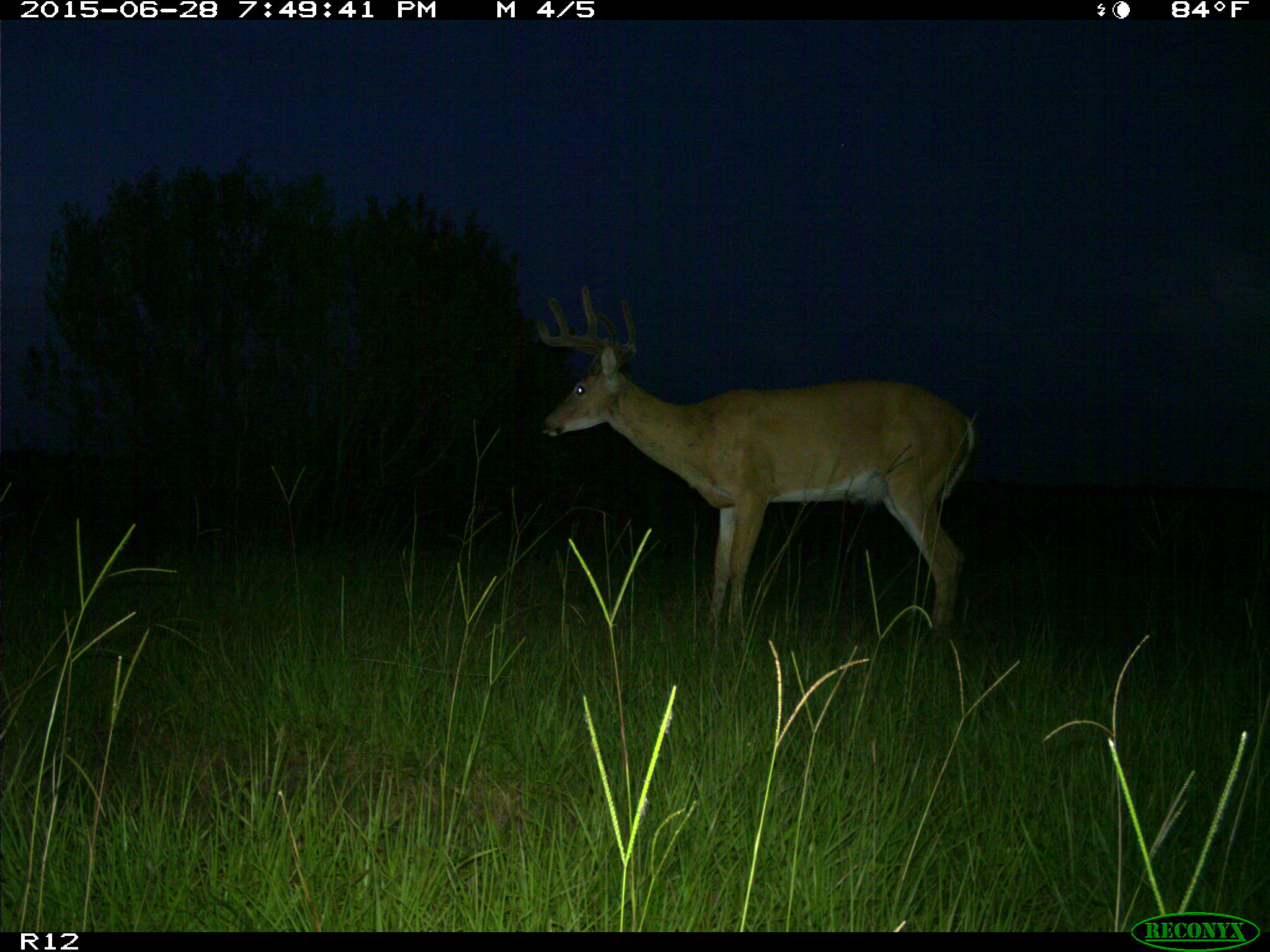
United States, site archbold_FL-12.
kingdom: Animalia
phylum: Chordata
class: Mammalia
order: Artiodactyla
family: Cervidae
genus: Odocoileus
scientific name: Odocoileus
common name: deer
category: unidentified deer